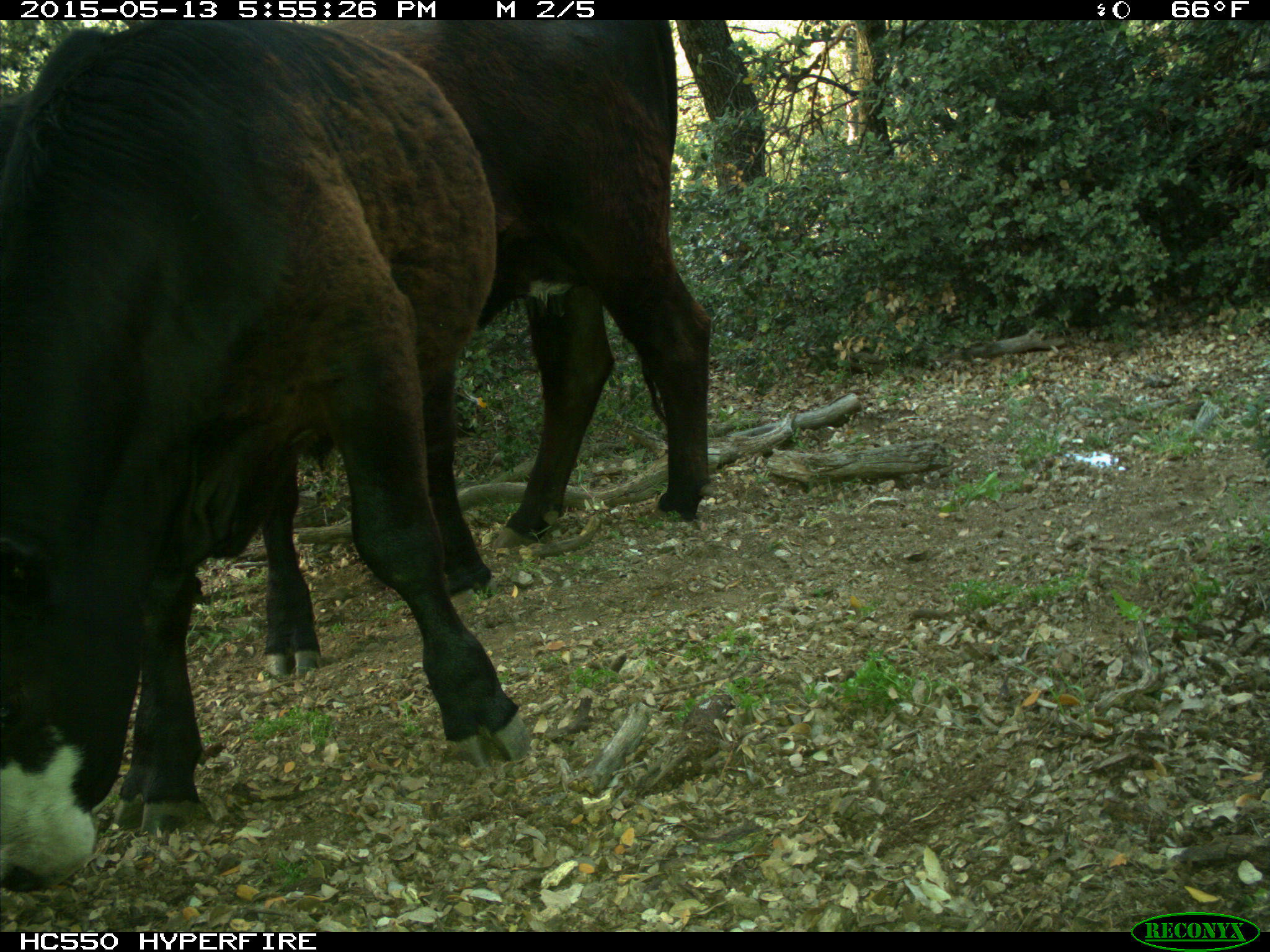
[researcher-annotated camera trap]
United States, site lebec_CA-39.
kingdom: Animalia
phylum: Chordata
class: Mammalia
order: Artiodactyla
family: Bovidae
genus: Bos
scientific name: Bos taurus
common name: domestic cow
Bos taurus (domestic cow).